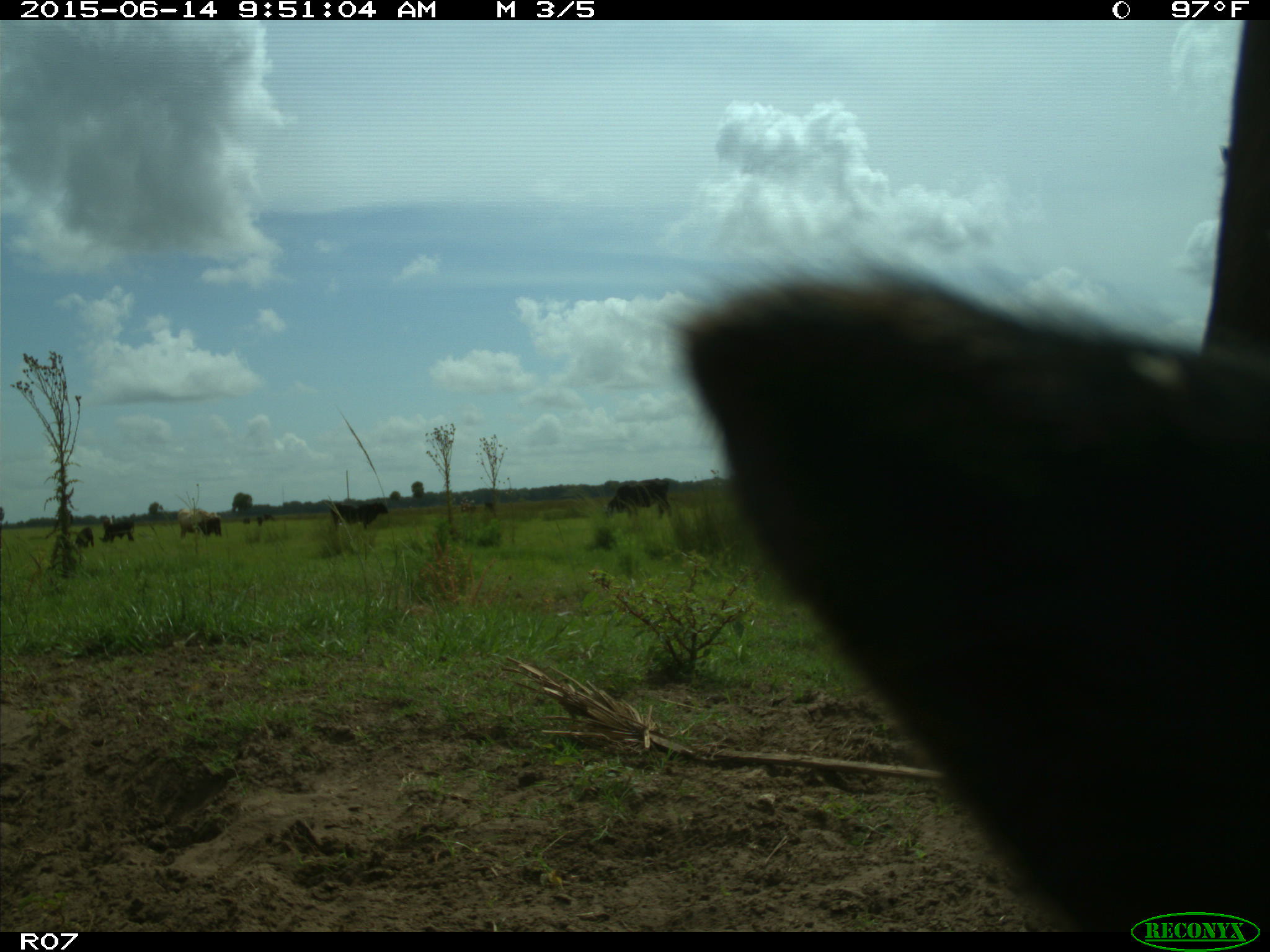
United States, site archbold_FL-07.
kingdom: Animalia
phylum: Chordata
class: Mammalia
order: Artiodactyla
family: Bovidae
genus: Bos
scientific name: Bos taurus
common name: domestic cow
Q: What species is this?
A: Bos taurus (domestic cow).